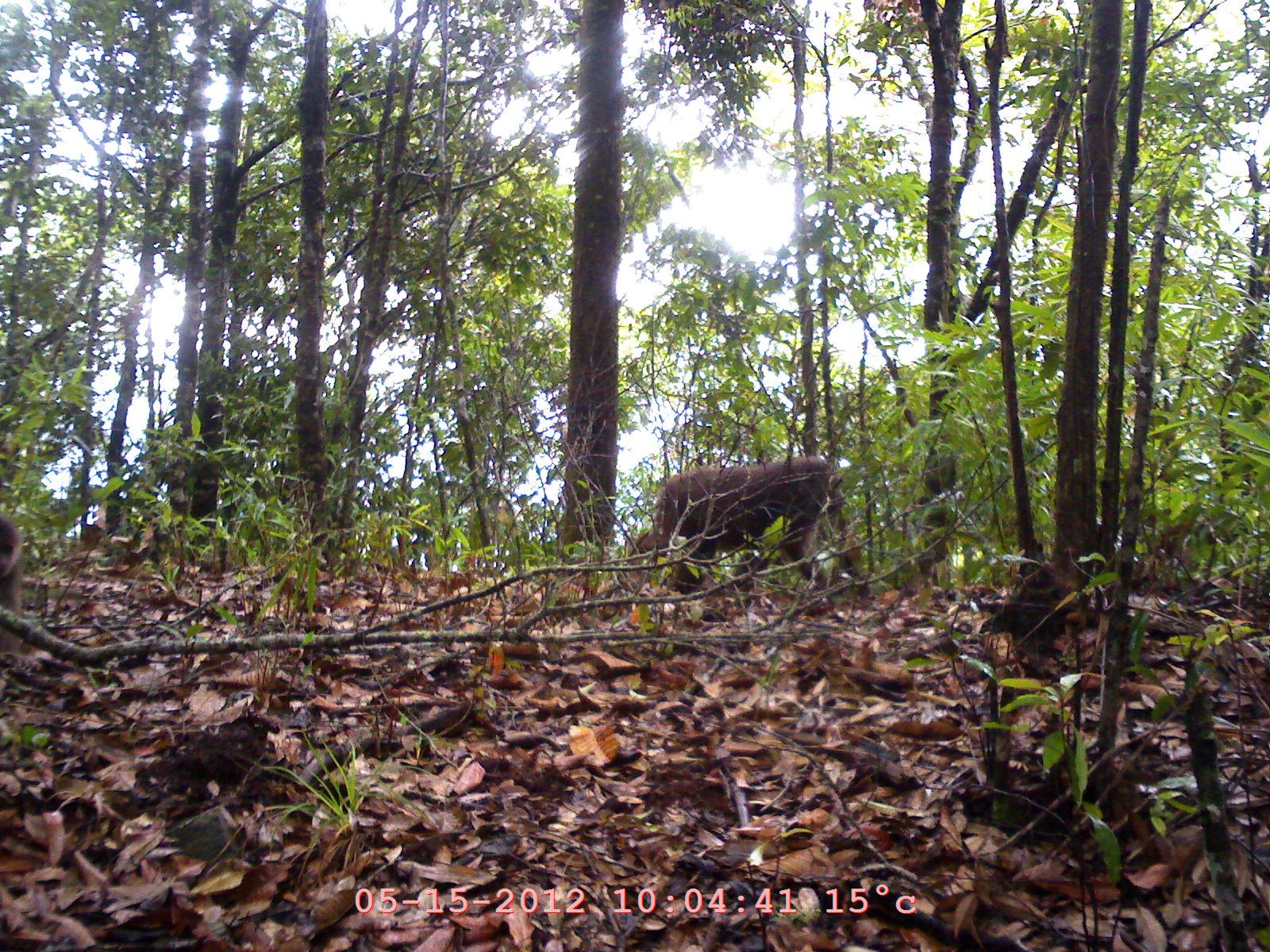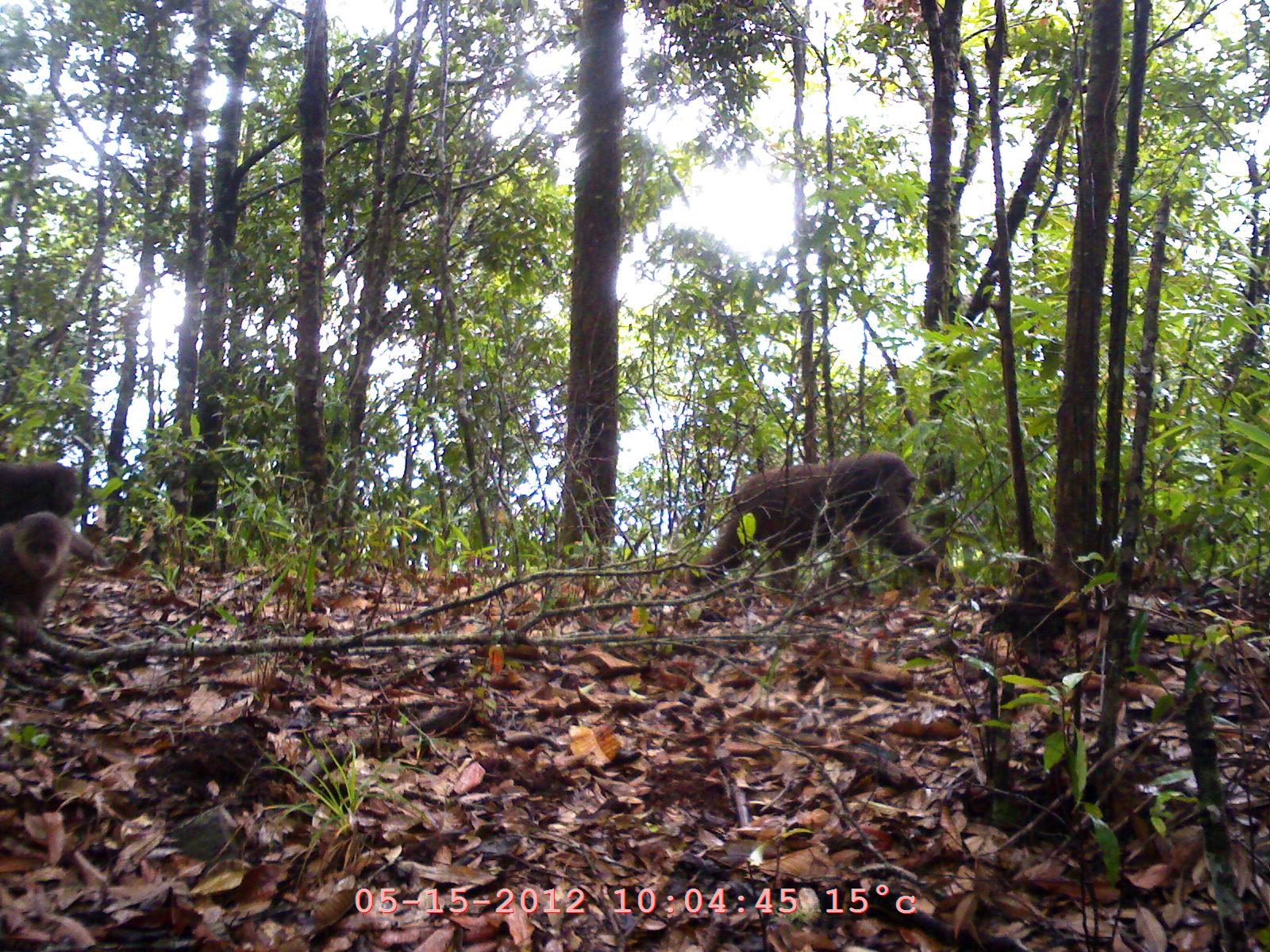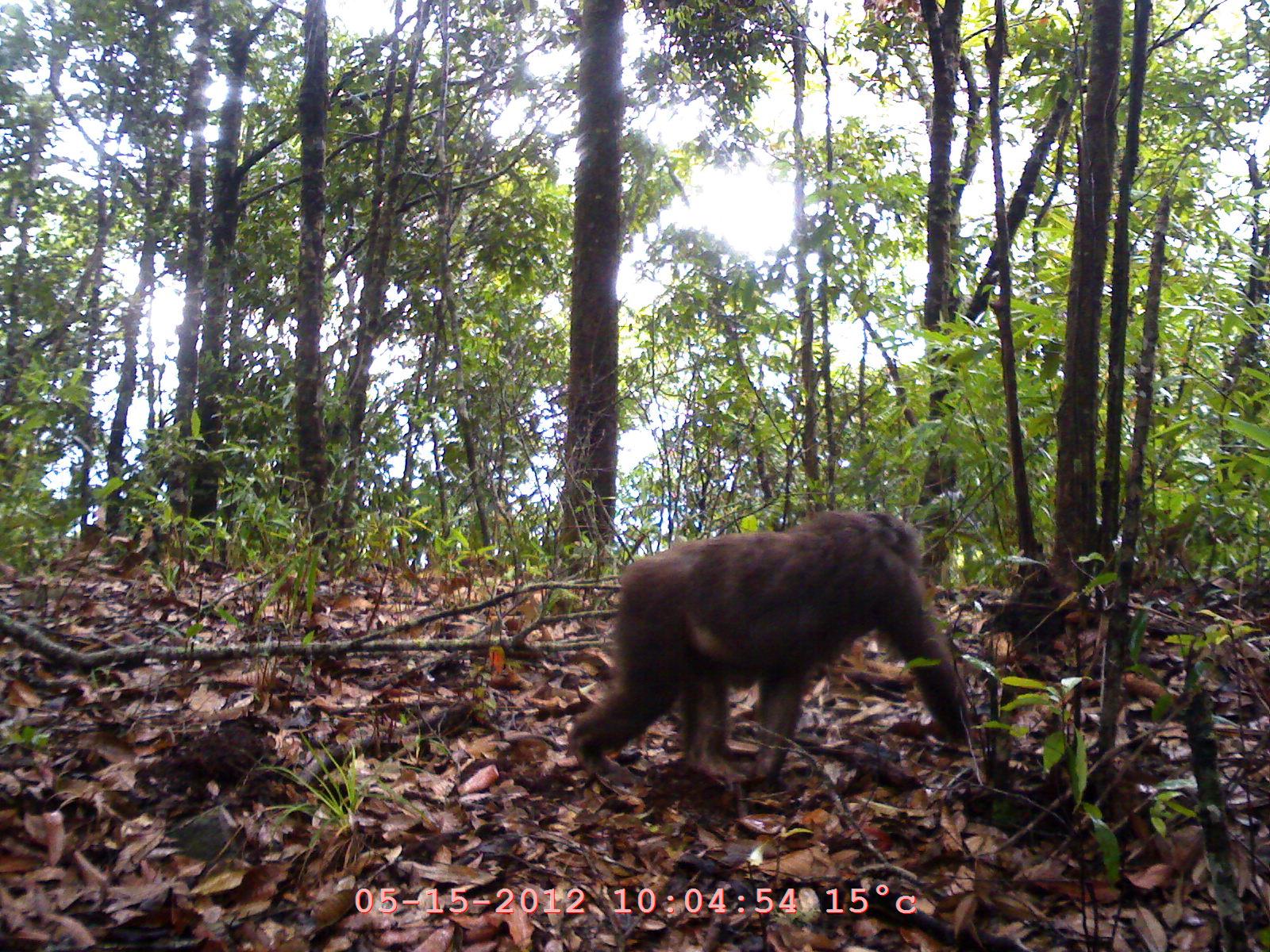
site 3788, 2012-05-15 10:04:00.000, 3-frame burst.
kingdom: Animalia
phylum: Chordata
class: Mammalia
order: Primates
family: Cercopithecidae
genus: Macaca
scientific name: Macaca arctoides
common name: stump-tailed macaque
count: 2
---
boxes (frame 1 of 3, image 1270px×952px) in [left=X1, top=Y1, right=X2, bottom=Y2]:
macaca arctoides: [left=627, top=456, right=850, bottom=597]; [left=0, top=517, right=27, bottom=665]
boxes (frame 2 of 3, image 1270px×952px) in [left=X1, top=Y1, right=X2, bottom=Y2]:
macaca arctoides: [left=681, top=450, right=961, bottom=585]; [left=0, top=460, right=110, bottom=567]; [left=0, top=509, right=76, bottom=647]